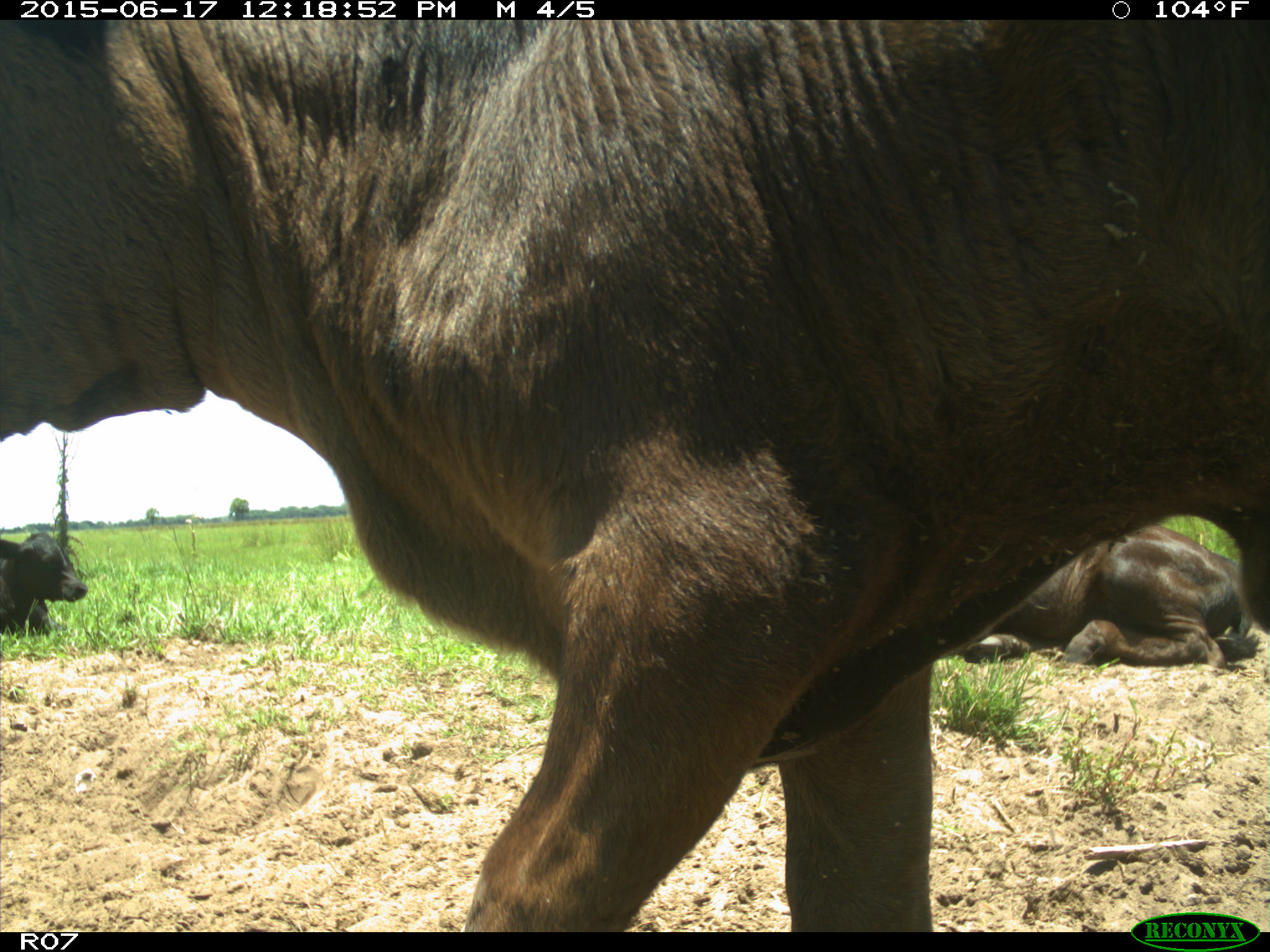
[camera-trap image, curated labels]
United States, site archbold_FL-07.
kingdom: Animalia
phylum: Chordata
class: Mammalia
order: Artiodactyla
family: Bovidae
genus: Bos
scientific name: Bos taurus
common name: domestic cow